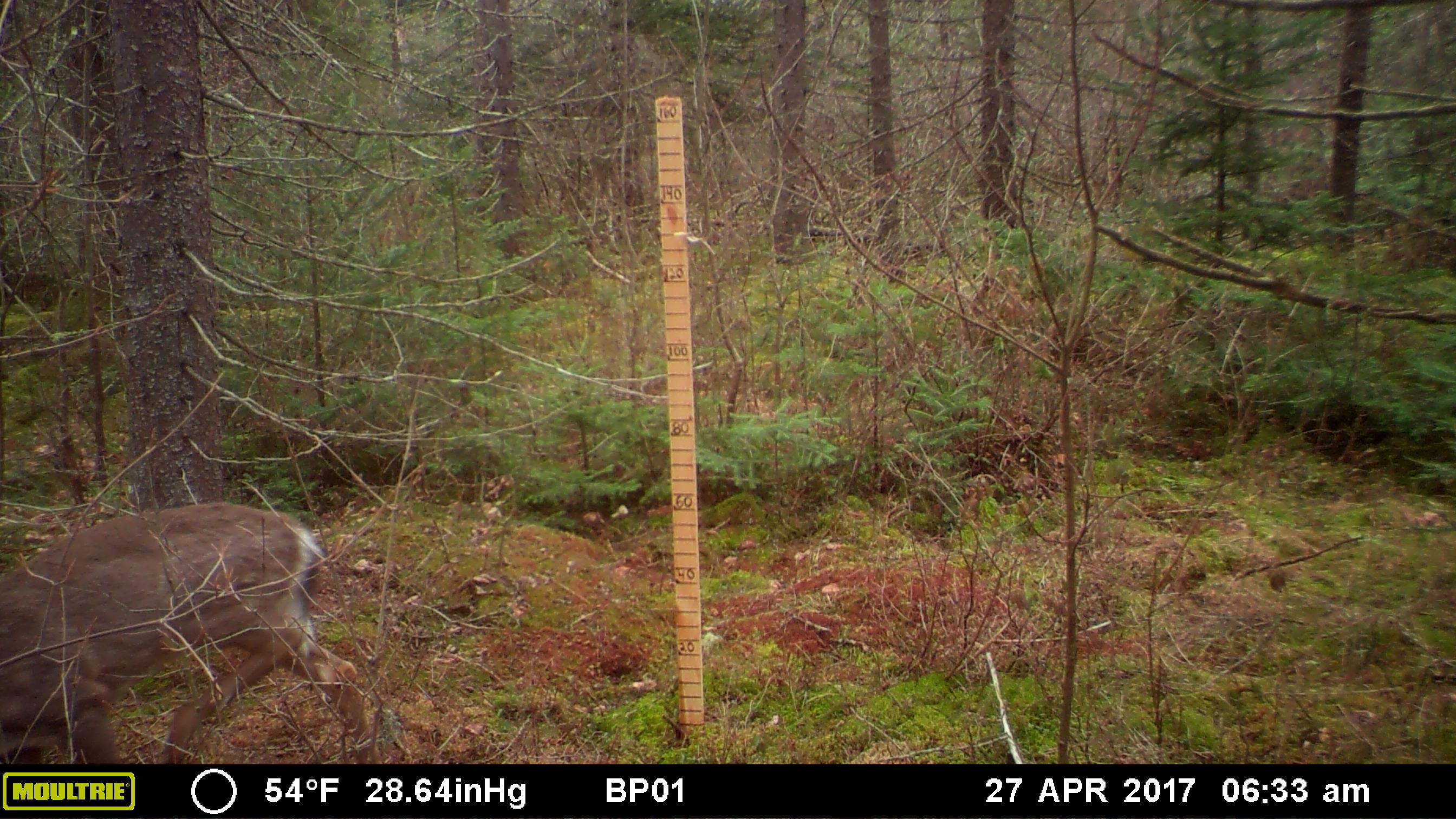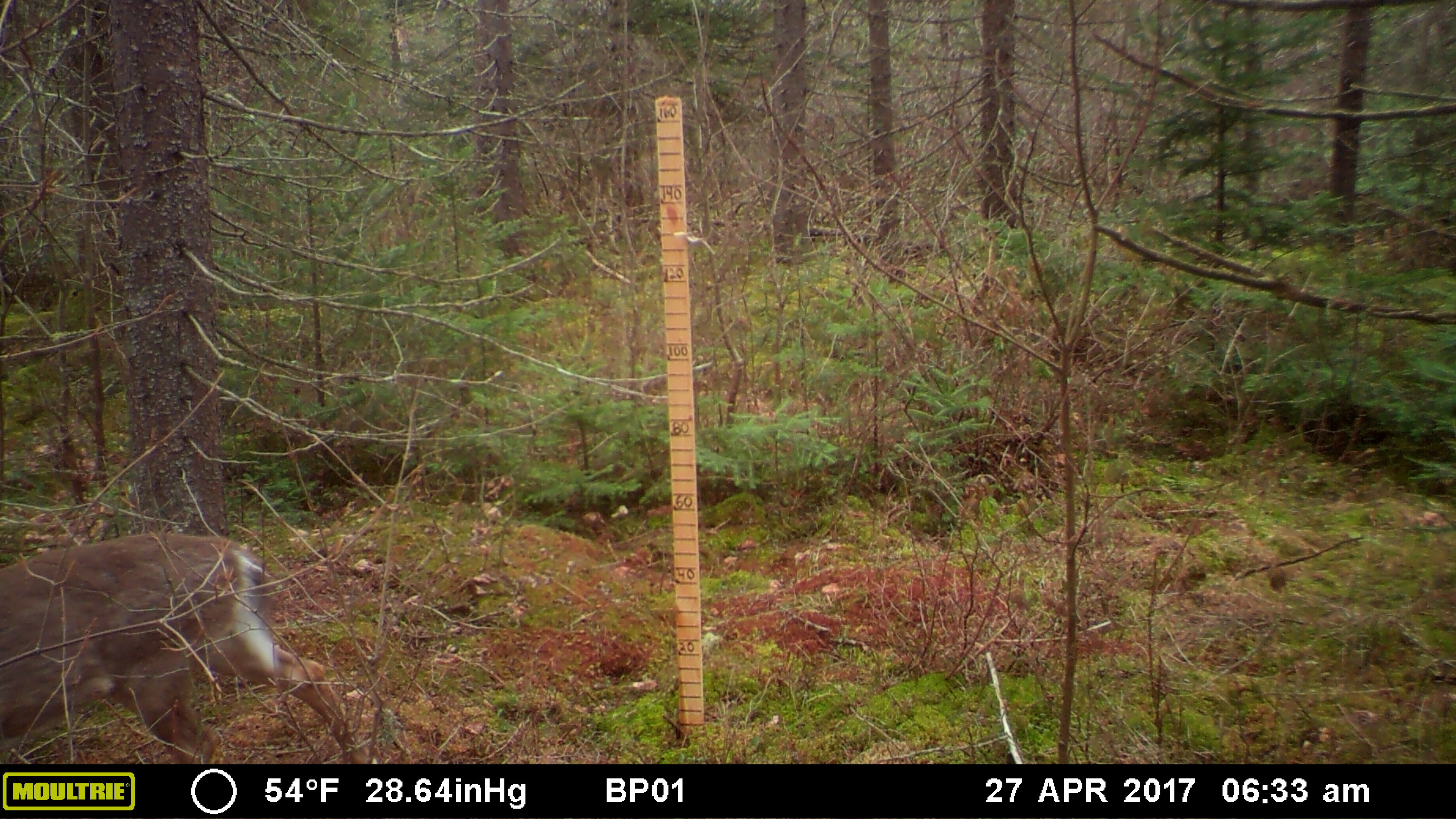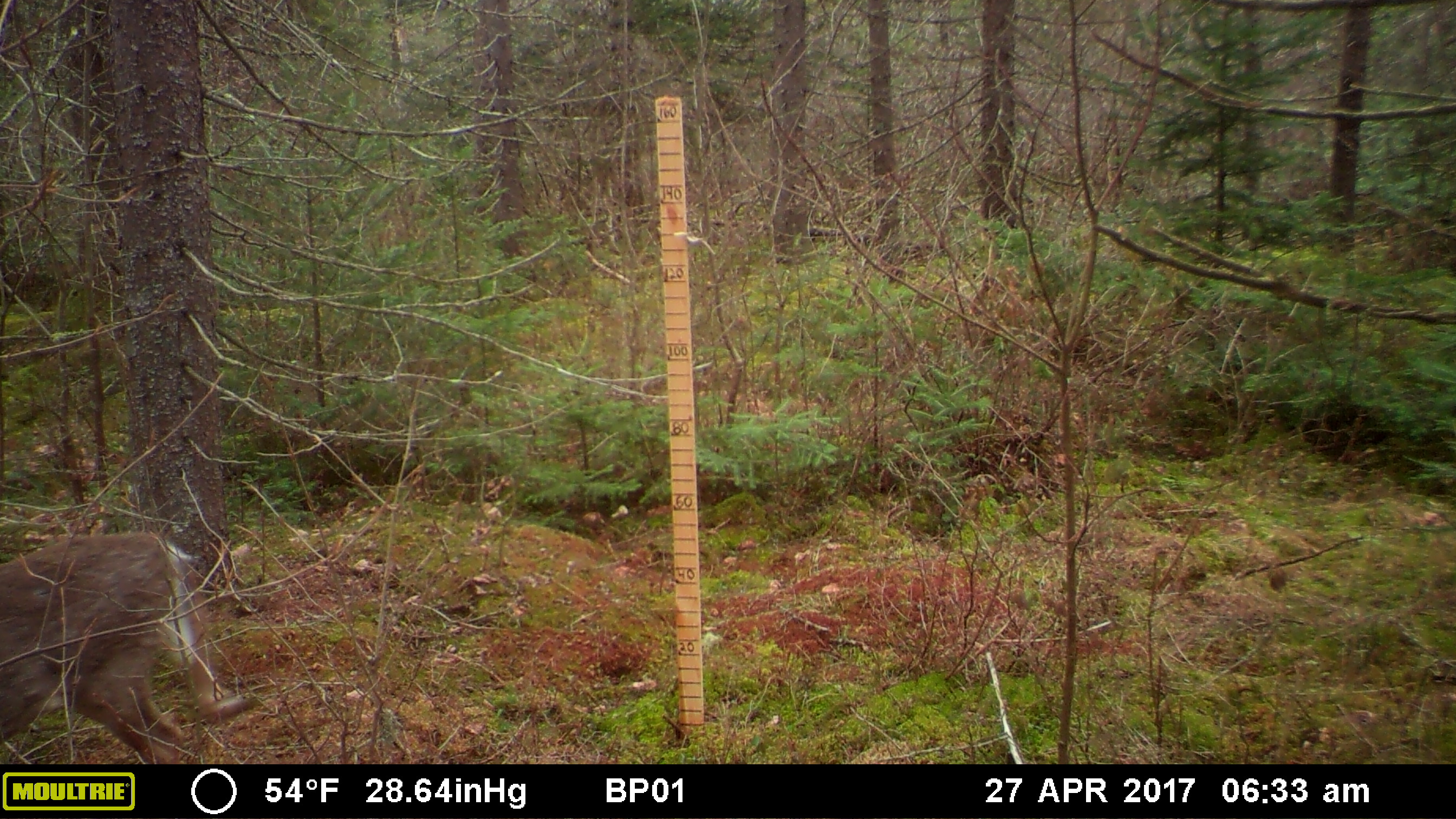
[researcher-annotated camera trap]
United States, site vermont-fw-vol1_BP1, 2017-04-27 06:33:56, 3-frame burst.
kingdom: Animalia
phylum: Chordata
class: Mammalia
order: Artiodactyla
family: Cervidae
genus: Odocoileus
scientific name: Odocoileus virginianus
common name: white-tailed deer